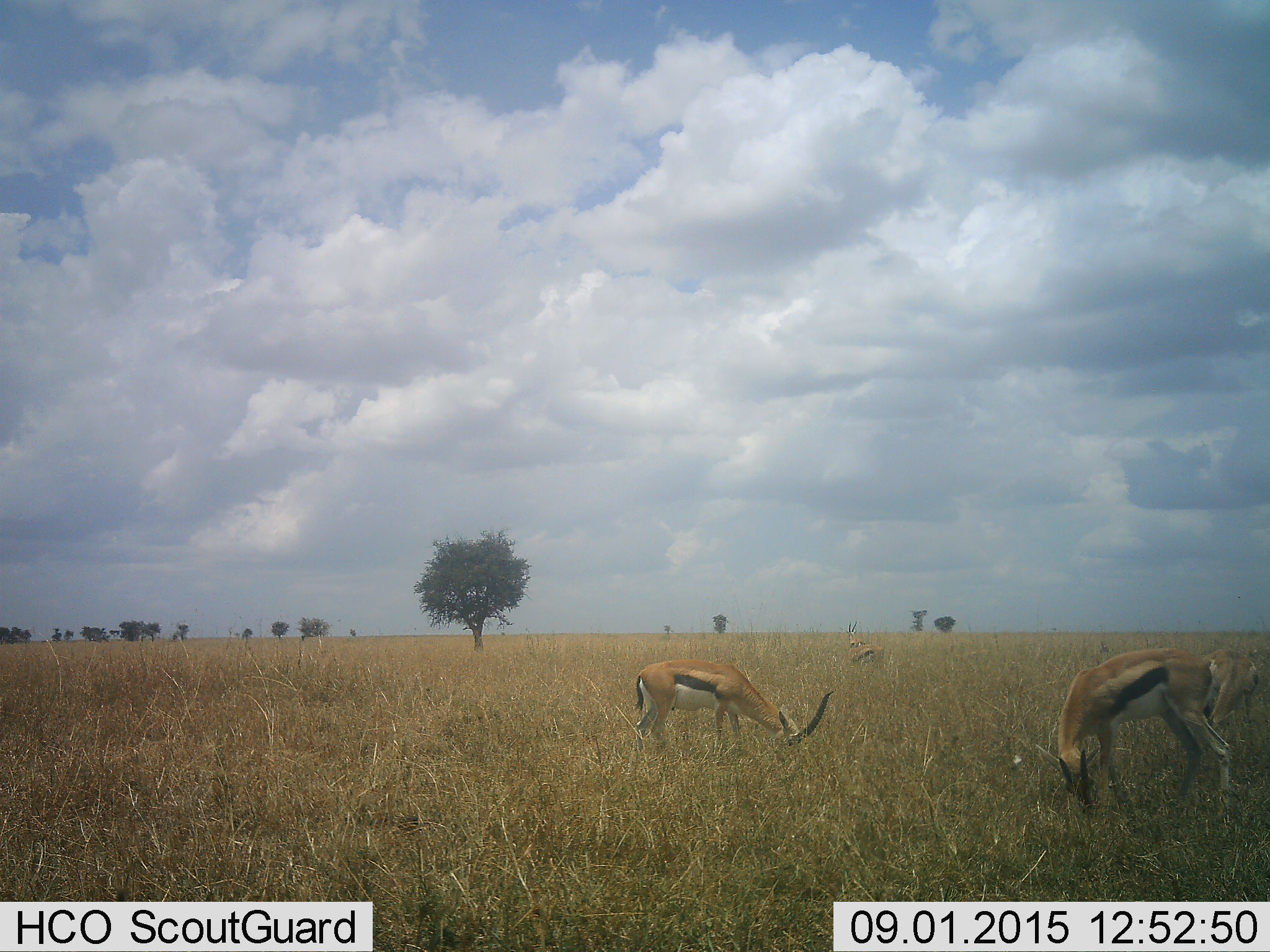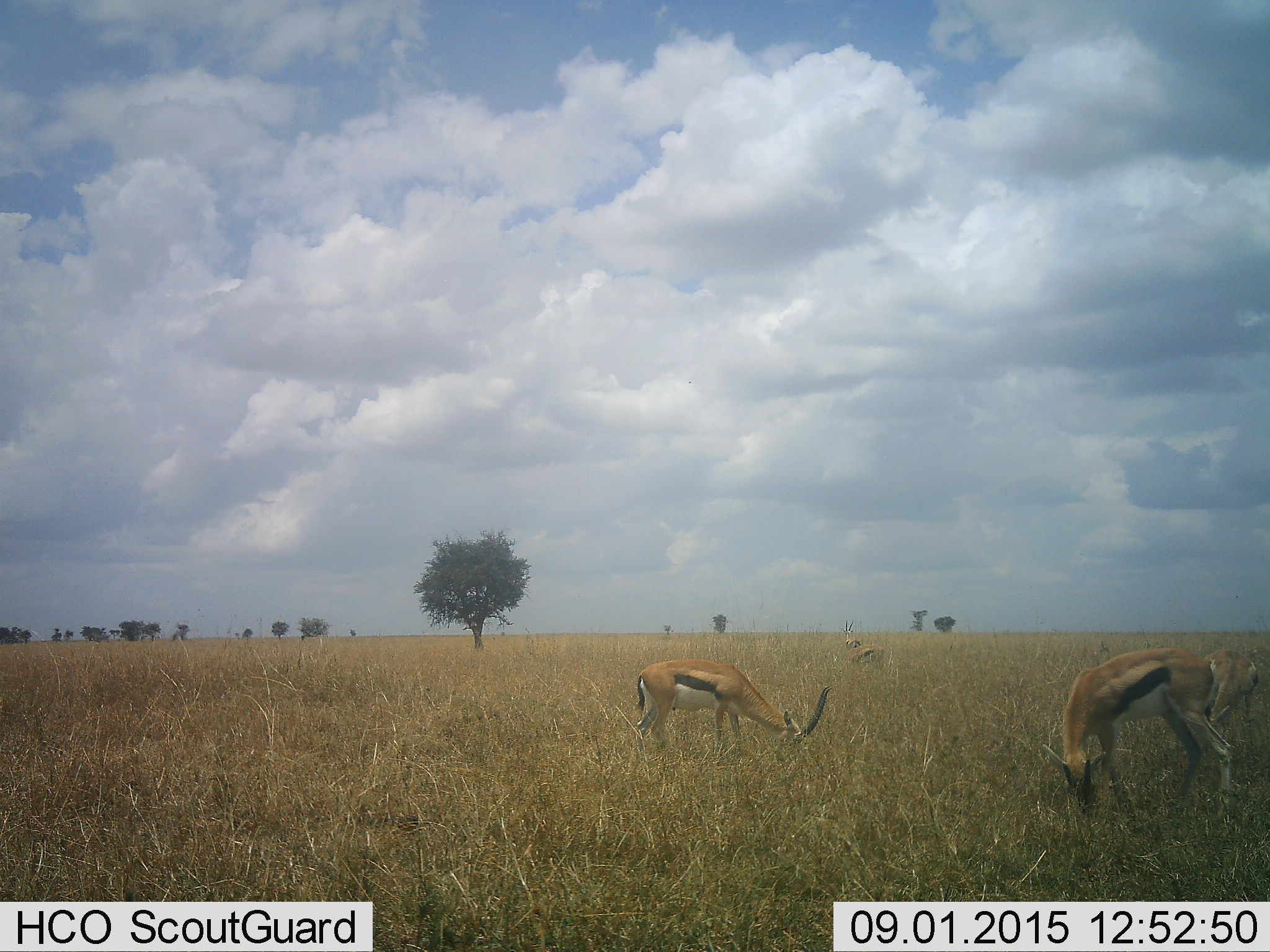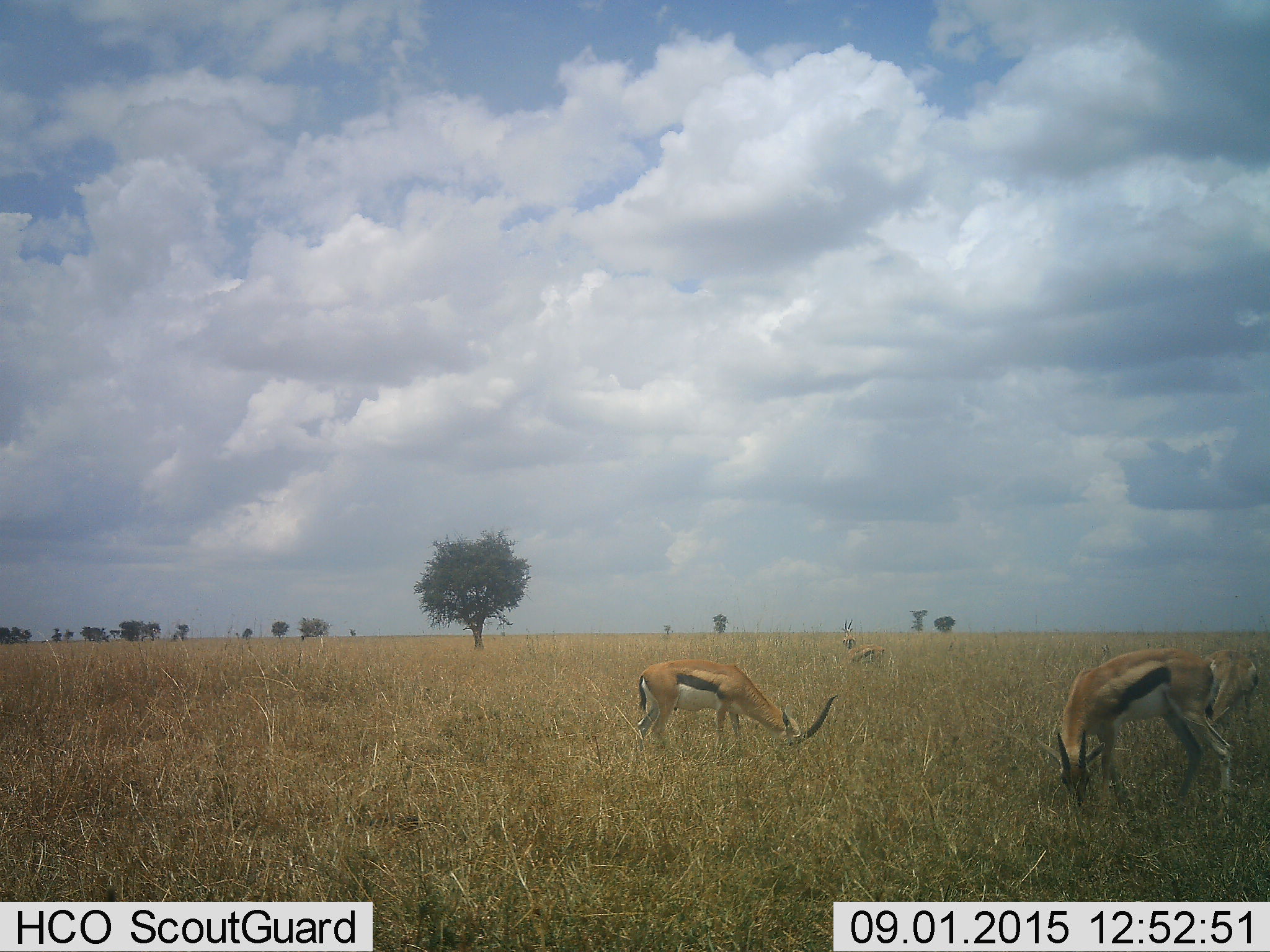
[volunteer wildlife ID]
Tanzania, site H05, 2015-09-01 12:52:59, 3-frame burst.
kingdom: Animalia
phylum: Chordata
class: Mammalia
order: Artiodactyla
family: Bovidae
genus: Eudorcas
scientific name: Eudorcas thomsonii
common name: thomson's gazelle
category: gazellethomsons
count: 5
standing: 44%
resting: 0%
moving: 11%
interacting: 0%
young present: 0%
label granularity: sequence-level